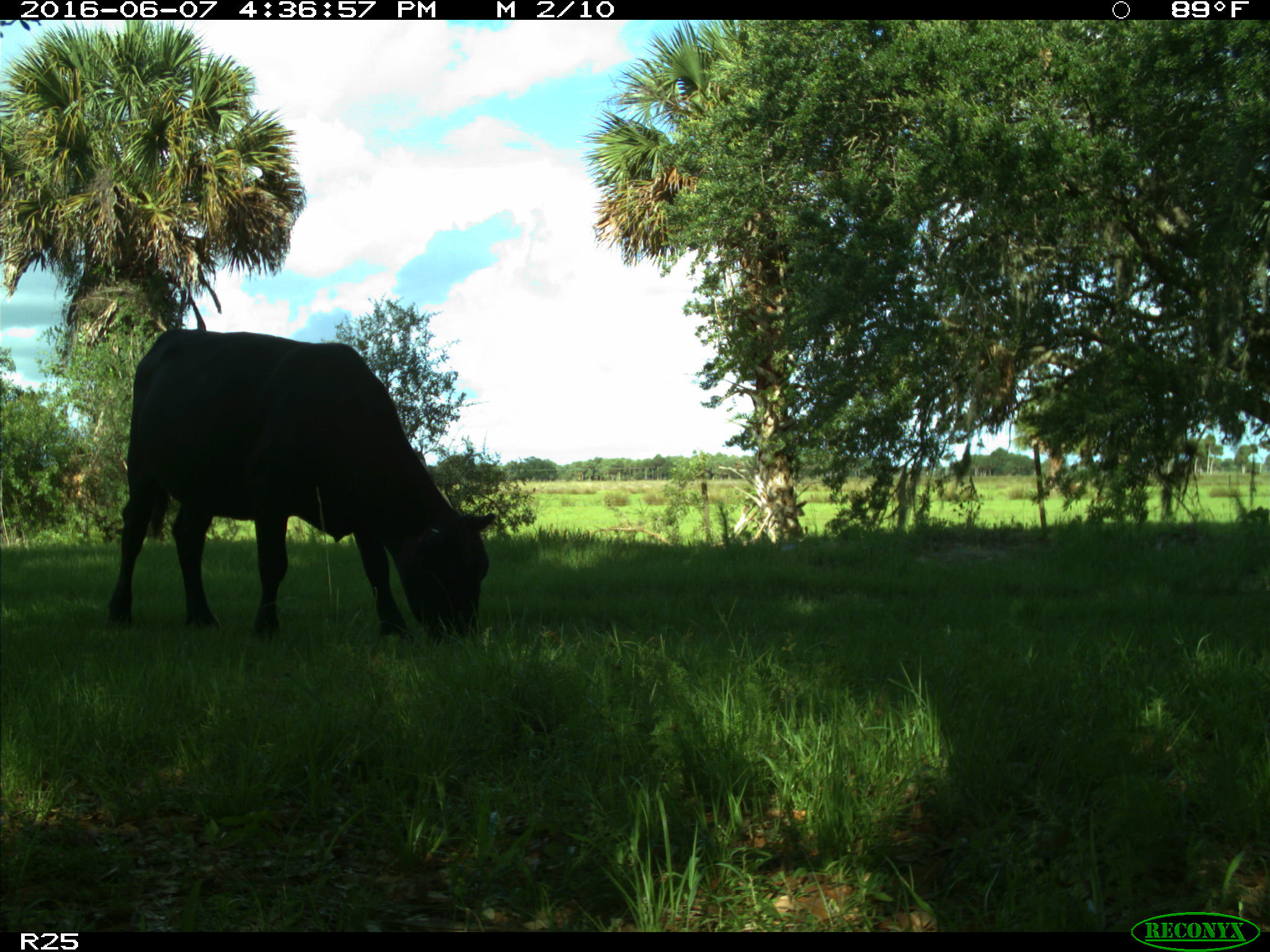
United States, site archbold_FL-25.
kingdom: Animalia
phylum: Chordata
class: Mammalia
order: Artiodactyla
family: Bovidae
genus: Bos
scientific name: Bos taurus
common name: domestic cow